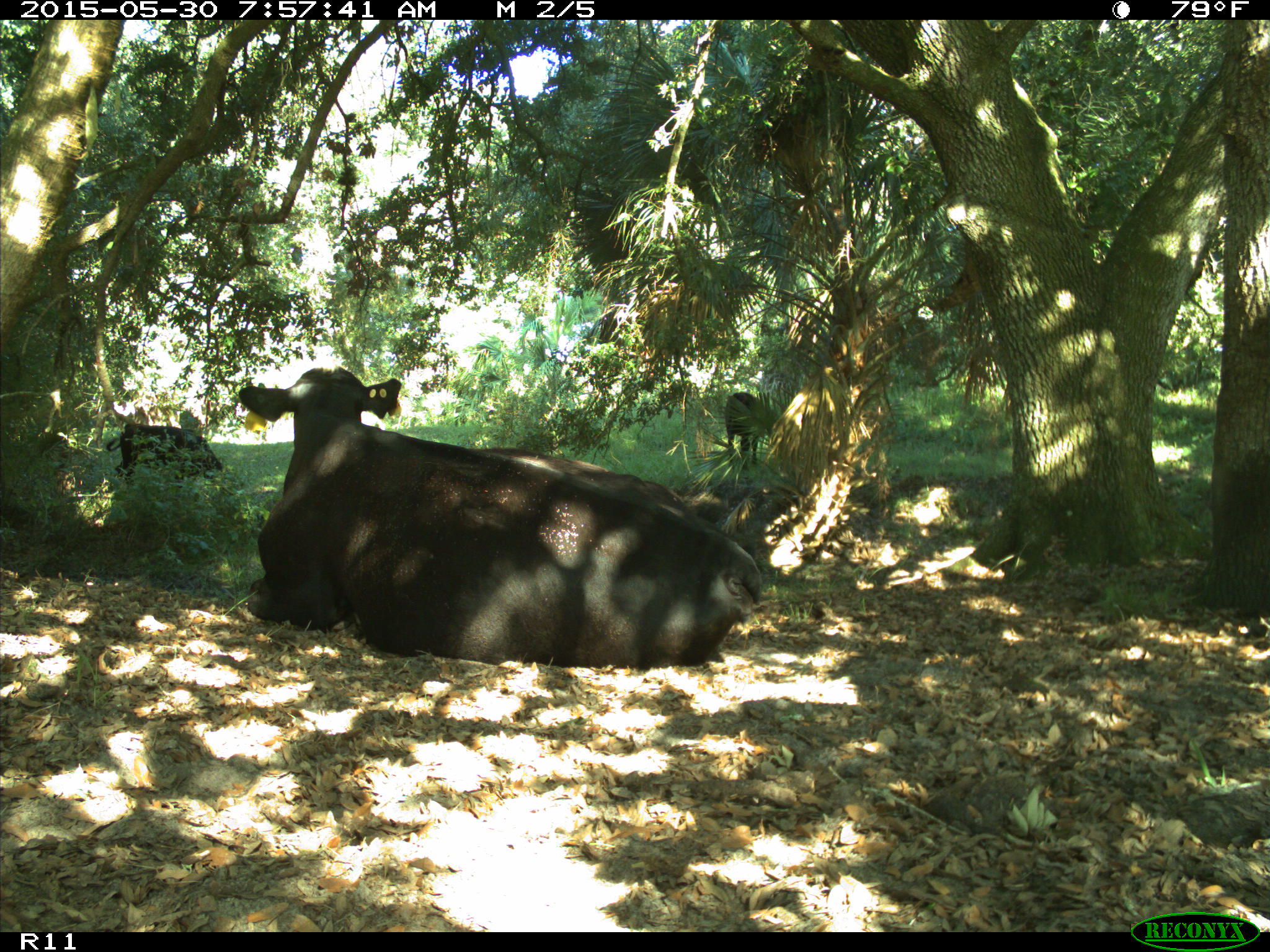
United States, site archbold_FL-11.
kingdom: Animalia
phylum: Chordata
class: Mammalia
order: Artiodactyla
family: Bovidae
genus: Bos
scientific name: Bos taurus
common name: domestic cow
Bos taurus (domestic cow).